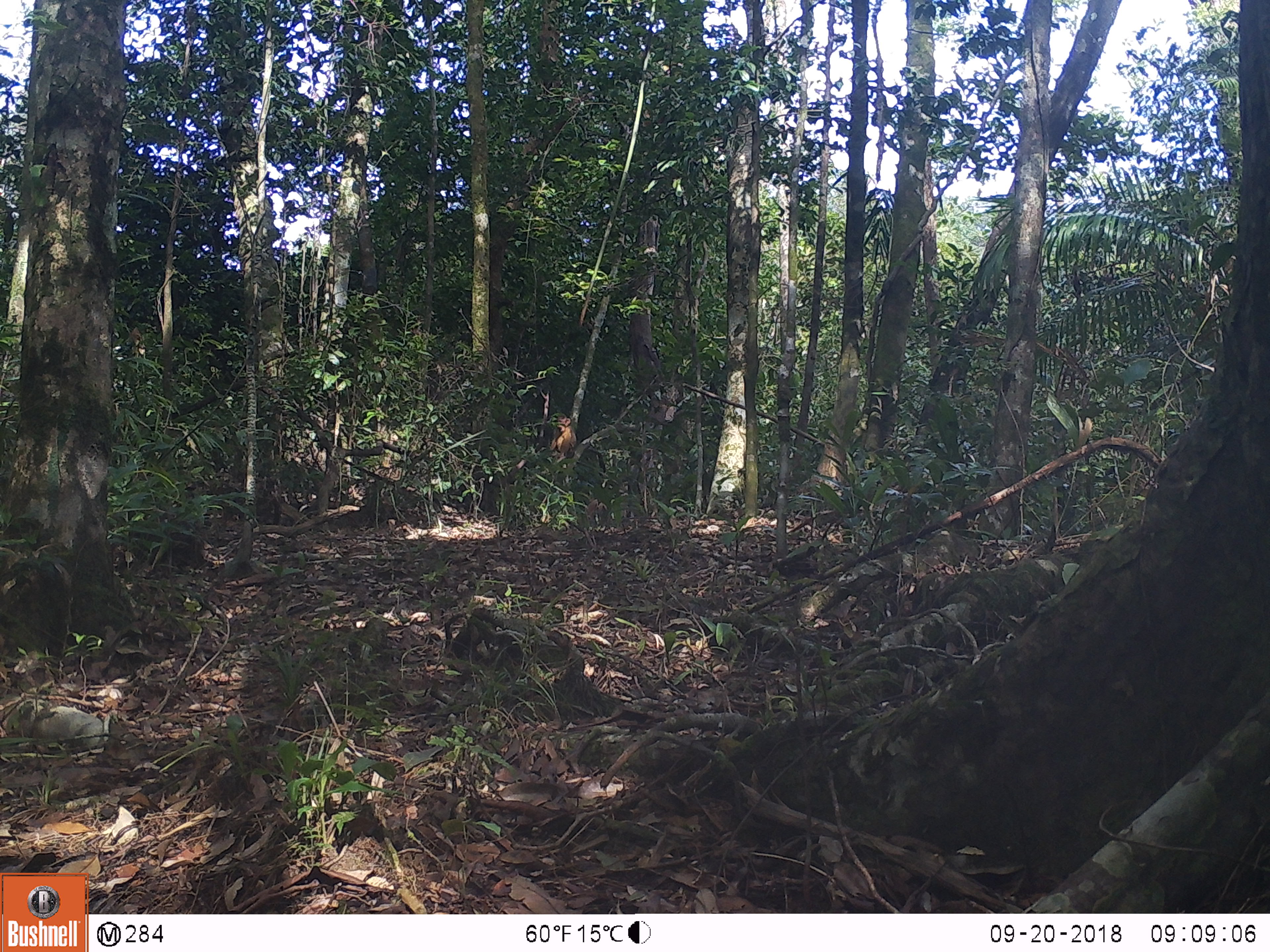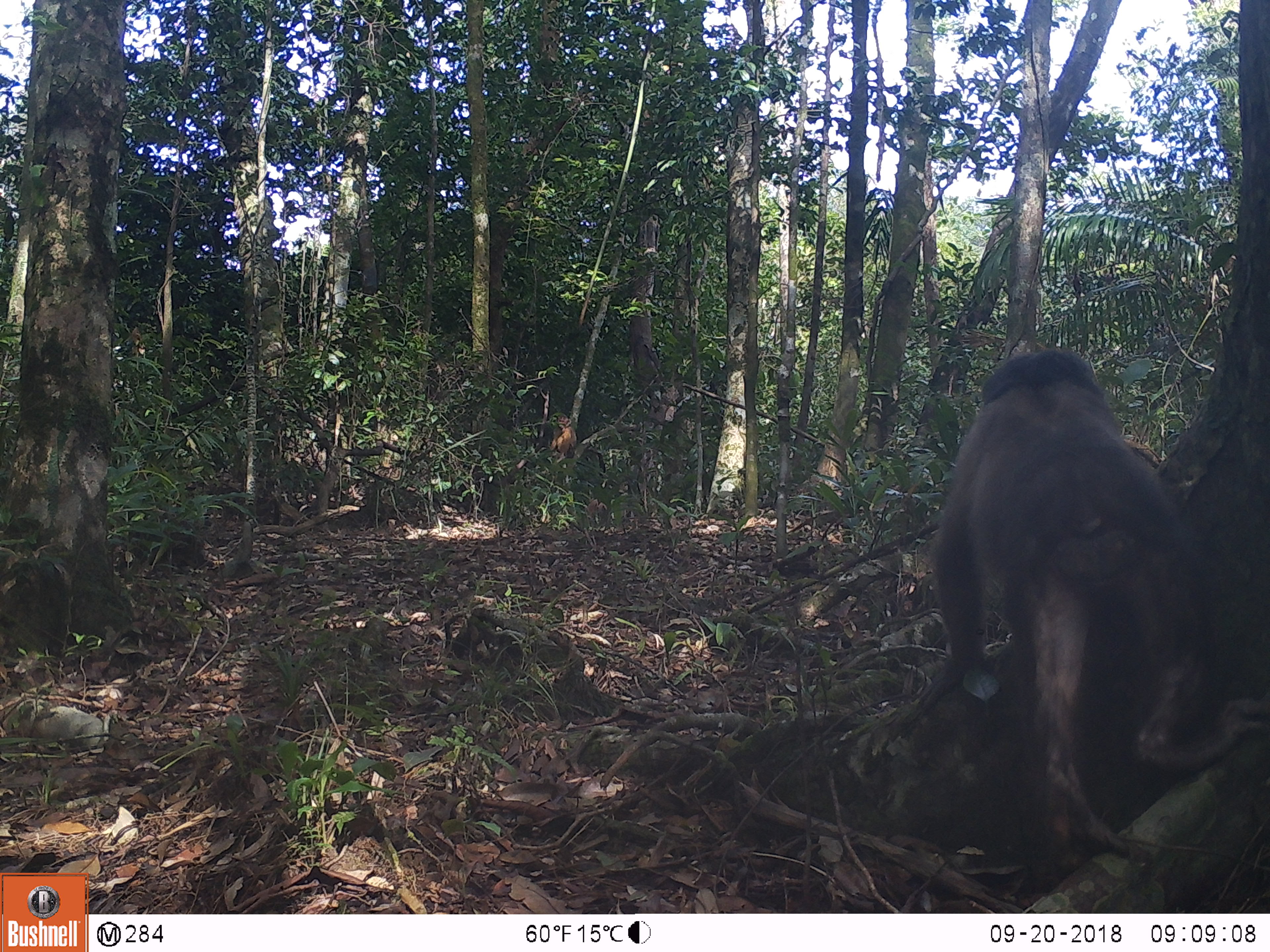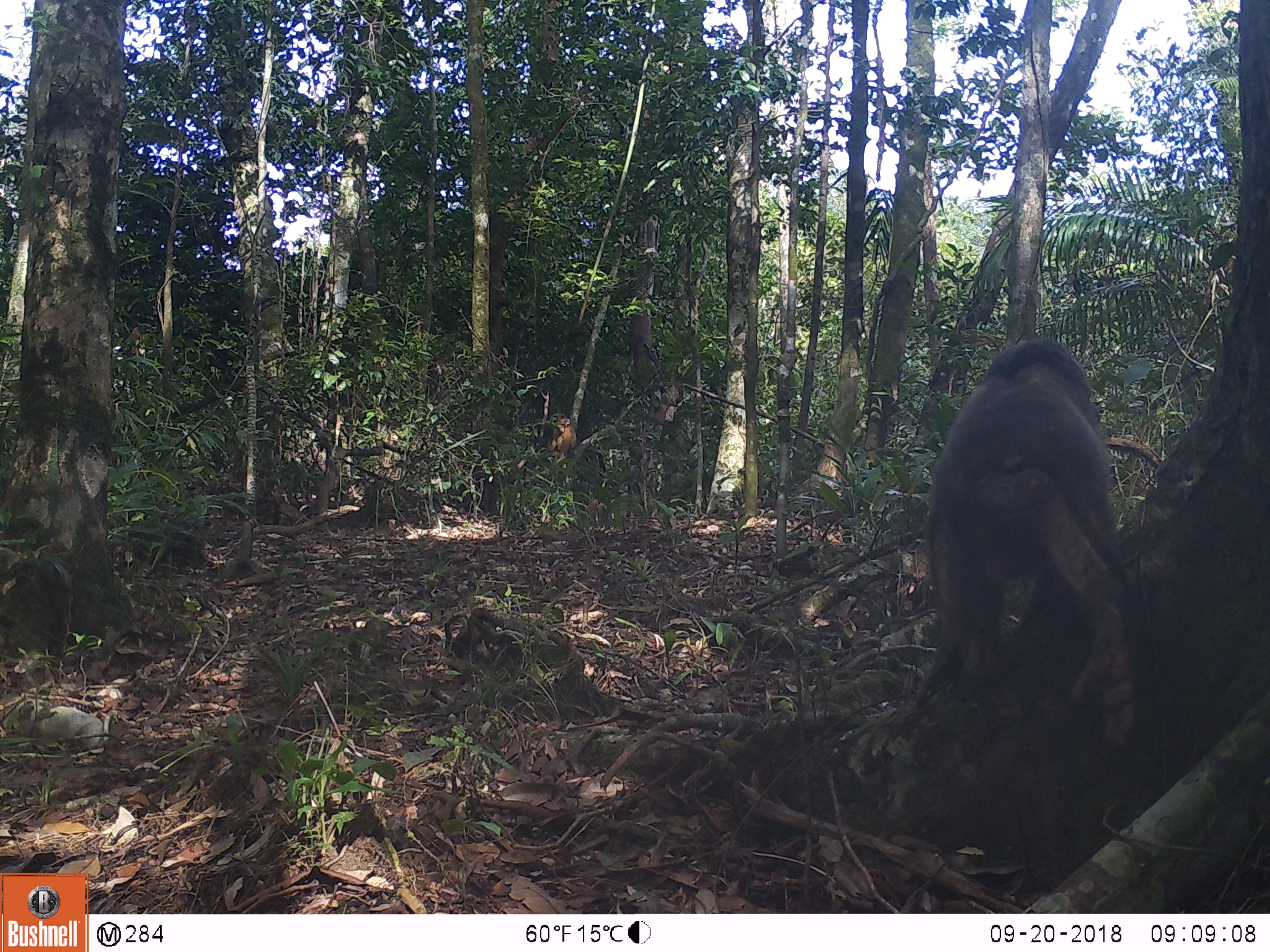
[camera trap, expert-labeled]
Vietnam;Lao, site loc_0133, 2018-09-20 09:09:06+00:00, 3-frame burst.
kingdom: Animalia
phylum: Chordata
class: Mammalia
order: Primates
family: Cercopithecidae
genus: Macaca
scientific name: Macaca arctoides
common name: stump-tailed macaque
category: stump tailed macaque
Stump tailed macaque (stump-tailed macaque) (Macaca arctoides). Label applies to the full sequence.